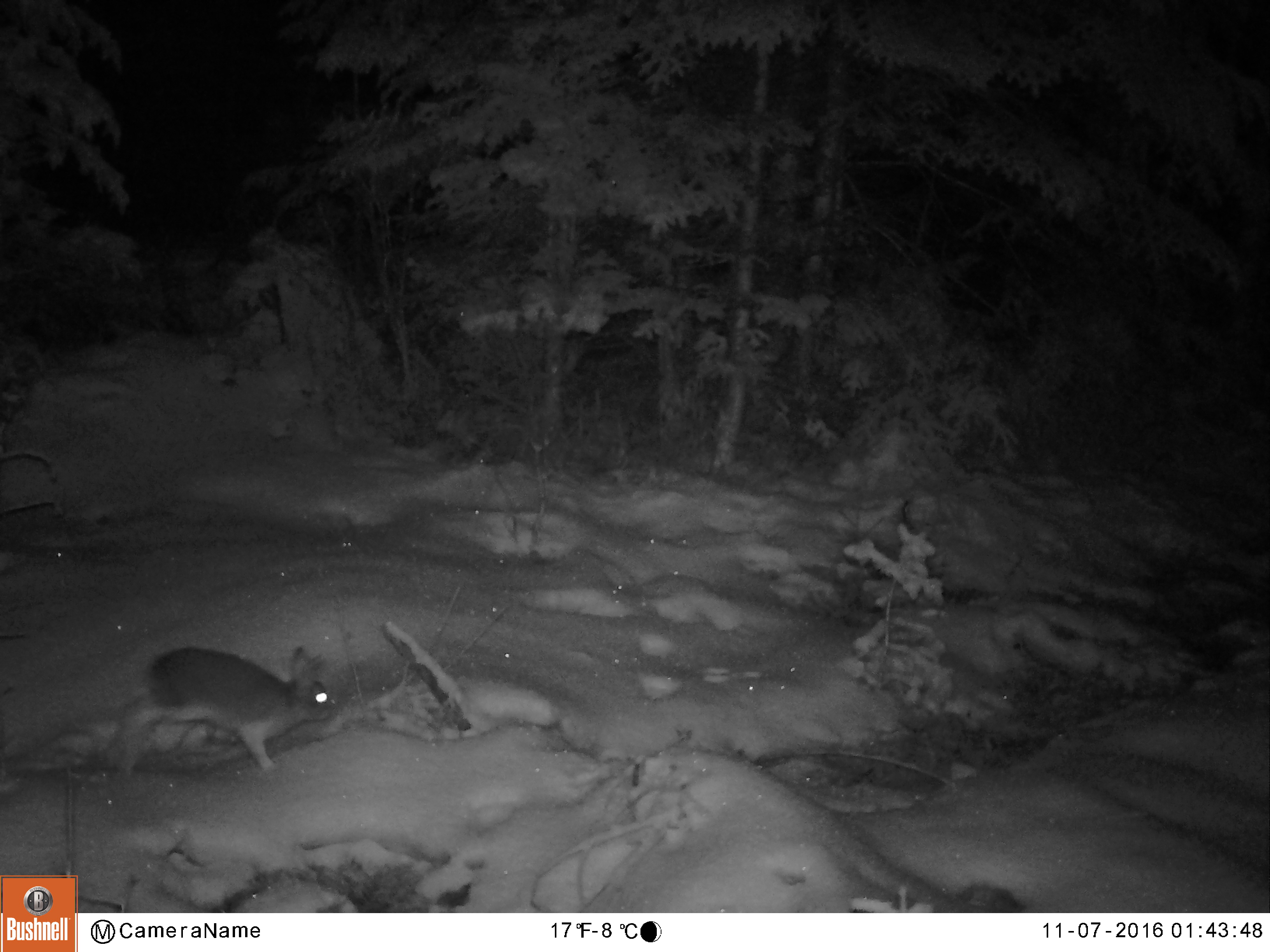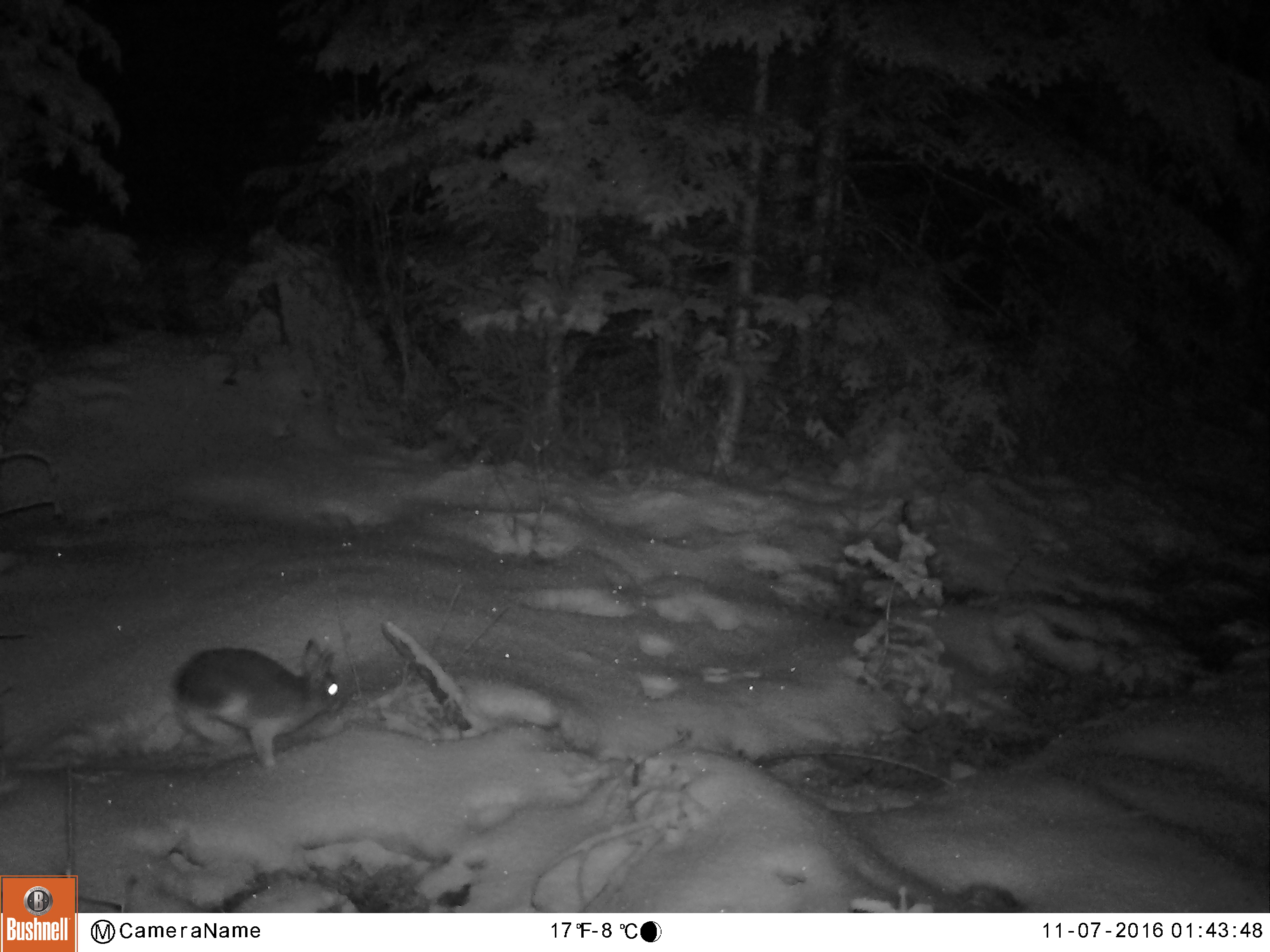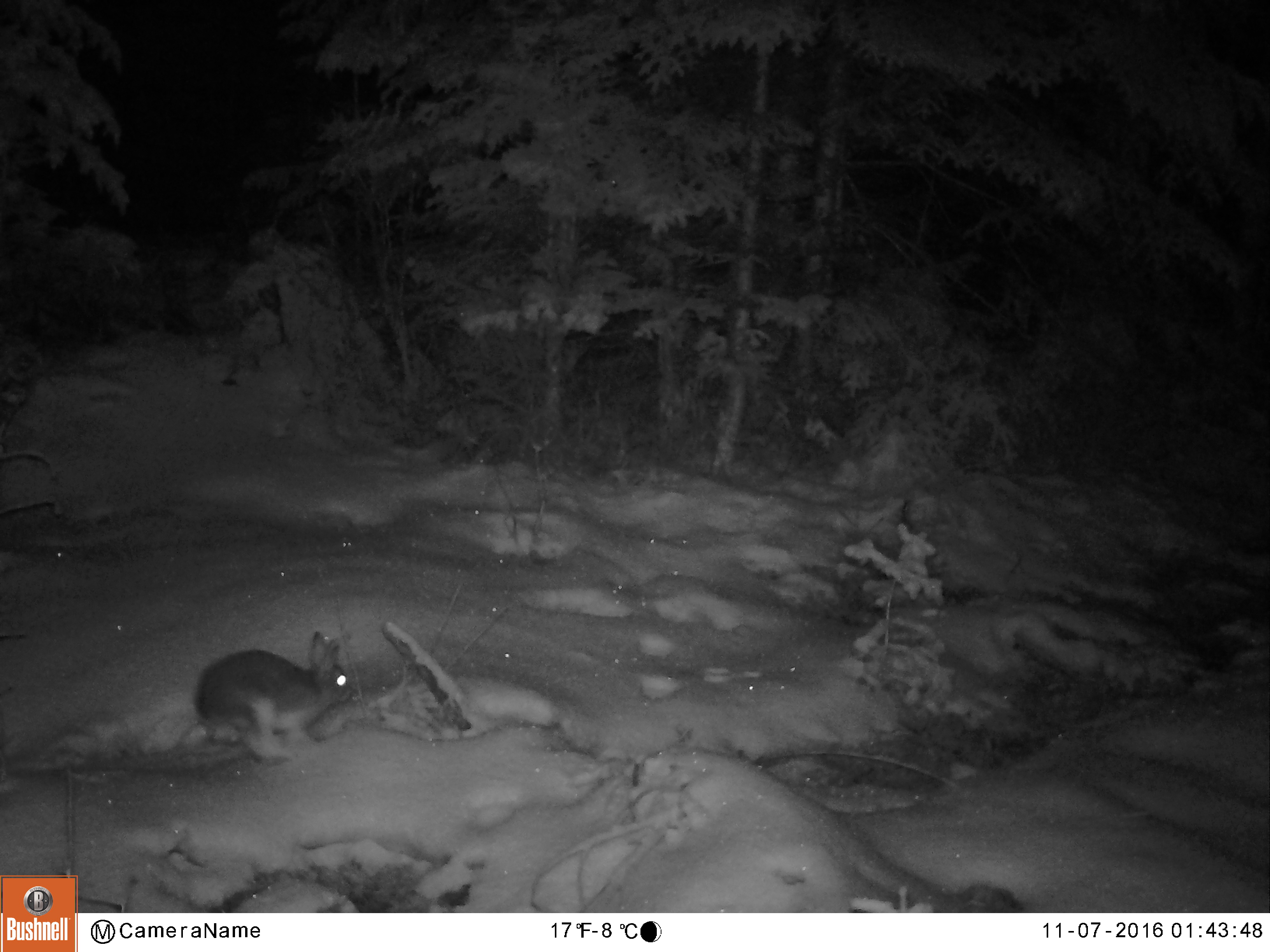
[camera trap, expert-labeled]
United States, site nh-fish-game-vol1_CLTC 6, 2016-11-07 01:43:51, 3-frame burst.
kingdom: Animalia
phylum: Chordata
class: Mammalia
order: Lagomorpha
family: Leporidae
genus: Lepus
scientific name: Lepus americanus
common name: snowshoe hare